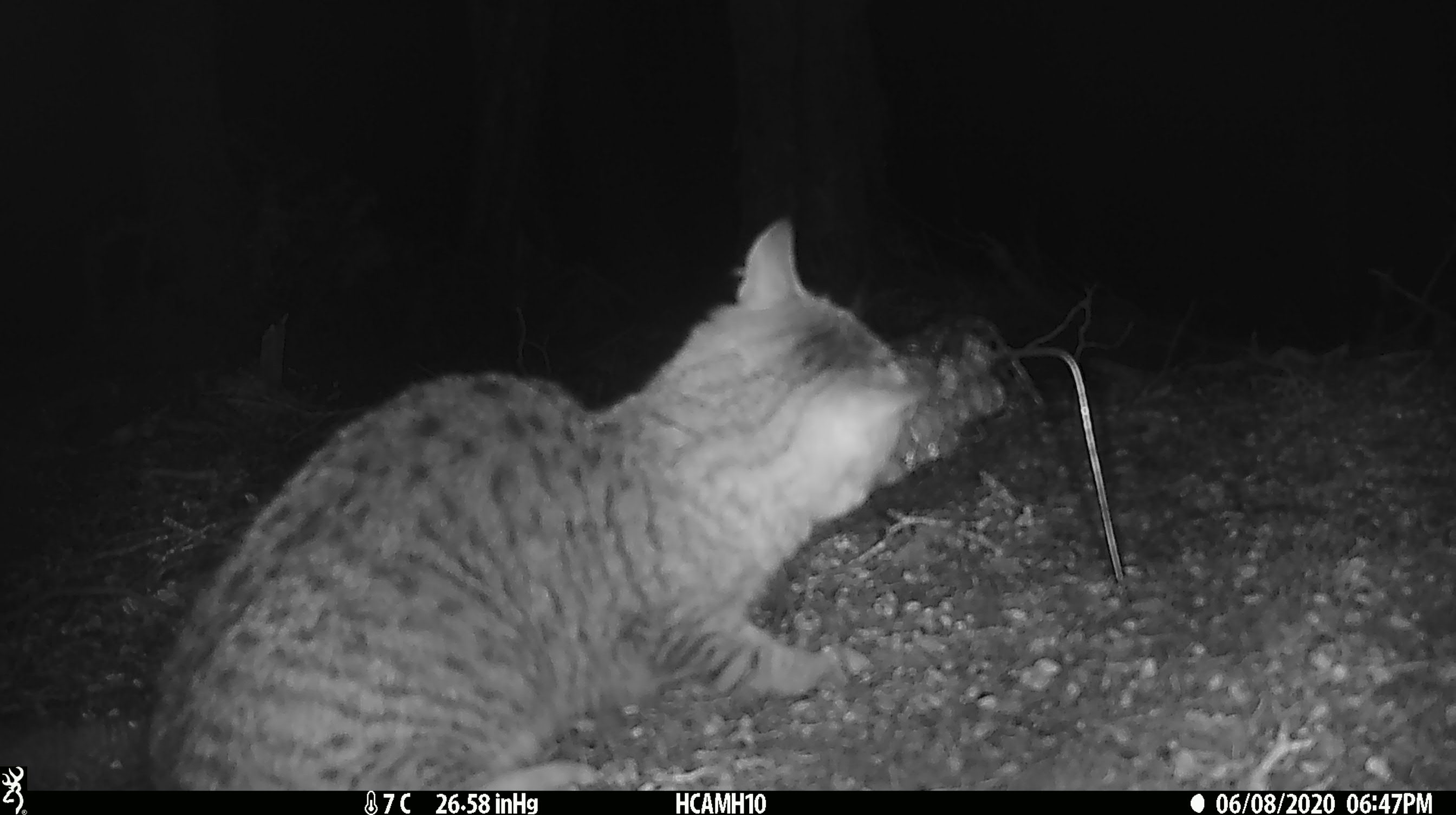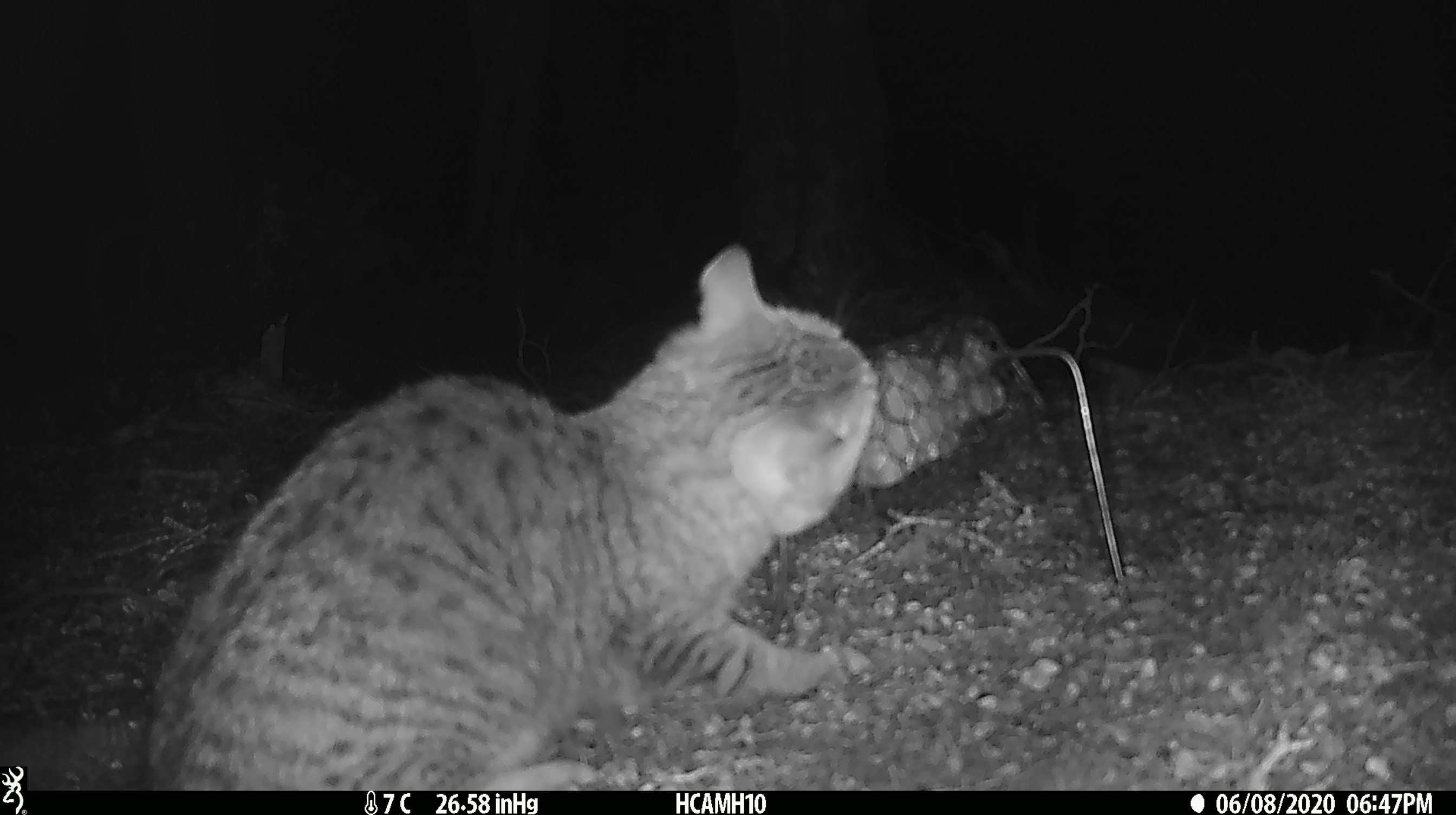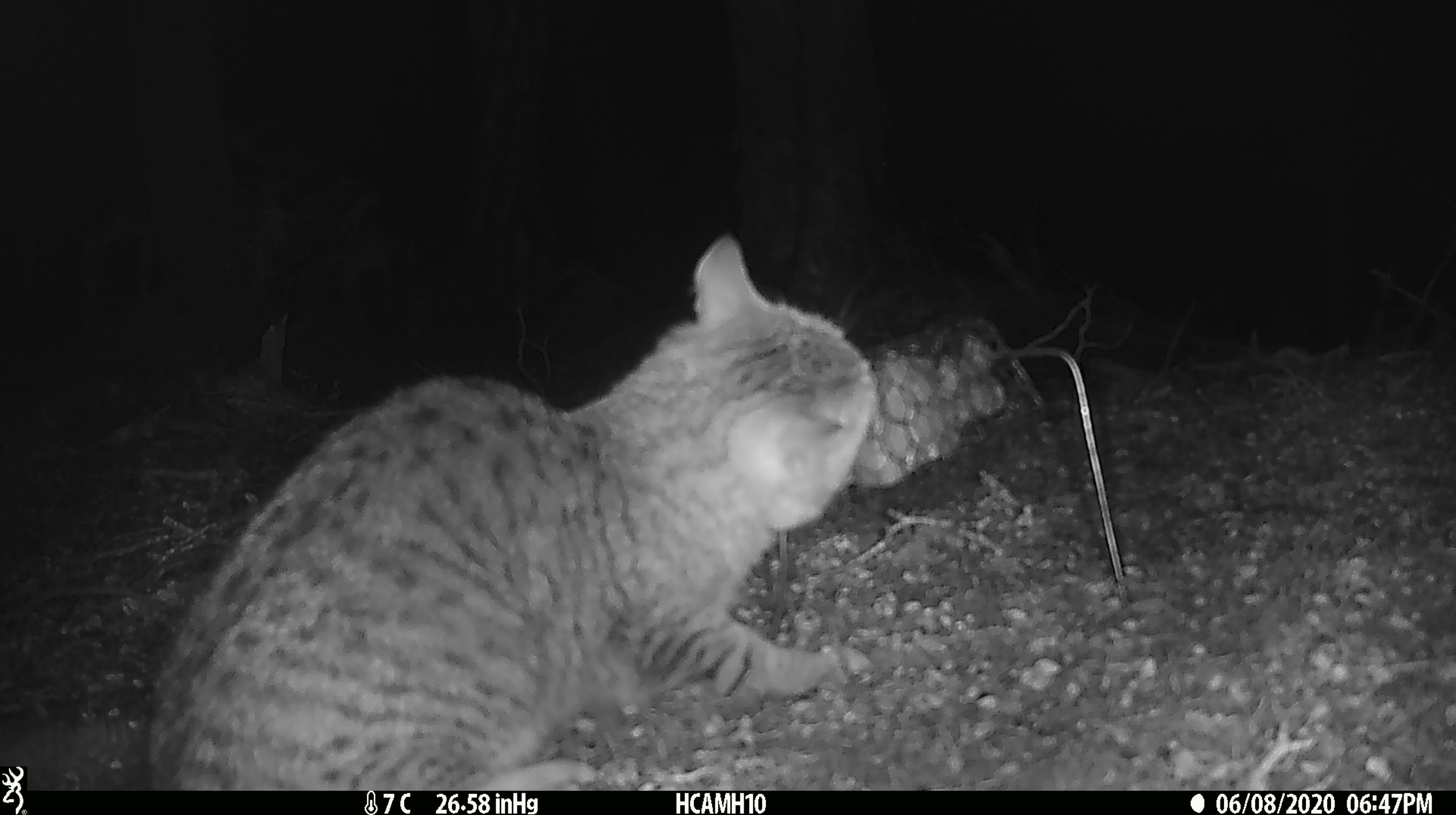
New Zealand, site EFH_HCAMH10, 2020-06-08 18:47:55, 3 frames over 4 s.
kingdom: Animalia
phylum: Chordata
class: Mammalia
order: Carnivora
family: Felidae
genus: Felis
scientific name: Felis catus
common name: domestic cat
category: cat